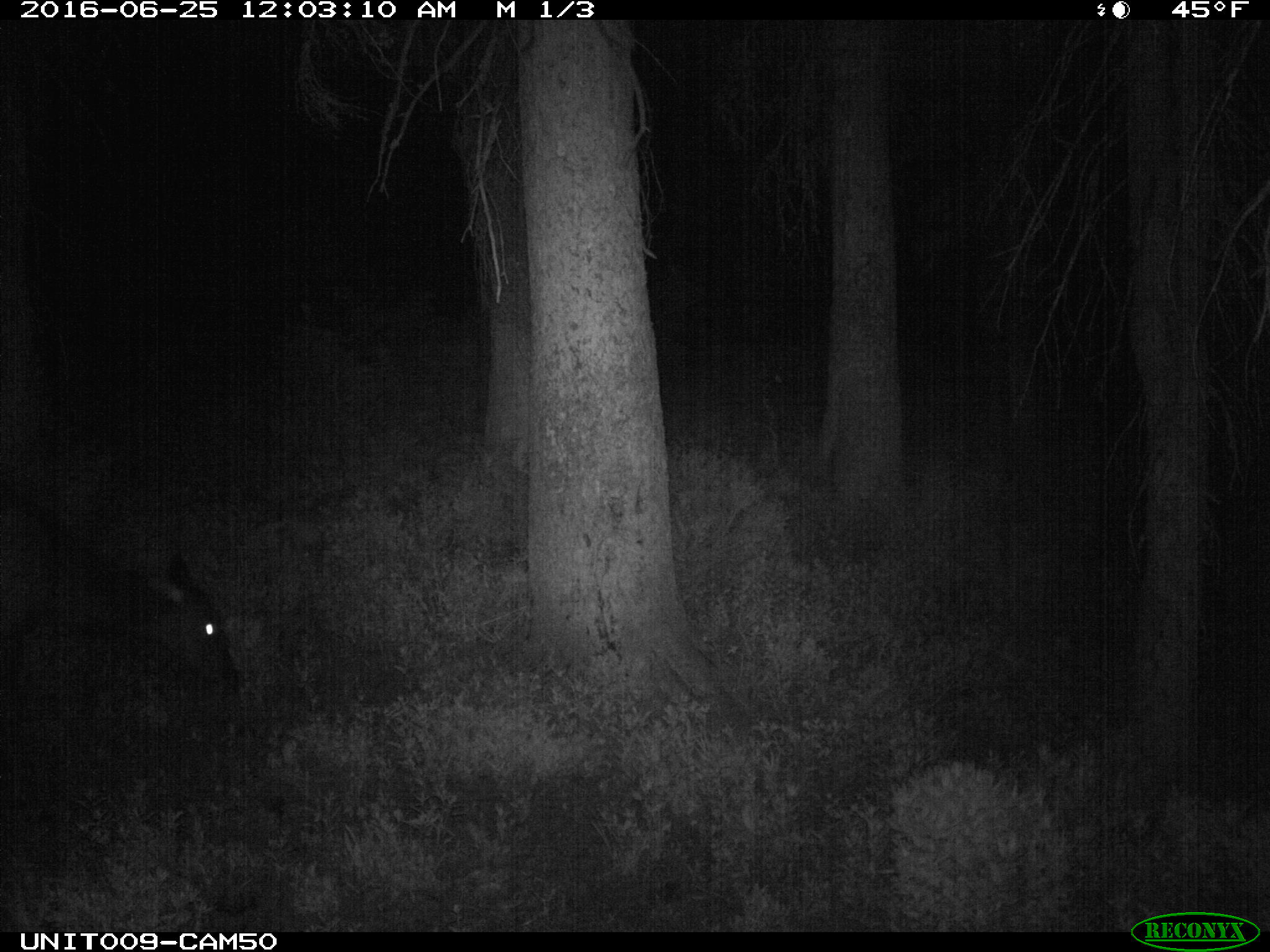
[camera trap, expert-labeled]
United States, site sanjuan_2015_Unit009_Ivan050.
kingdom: Animalia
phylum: Chordata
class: Mammalia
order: Artiodactyla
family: Cervidae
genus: Cervus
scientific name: Cervus elaphus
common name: red deer